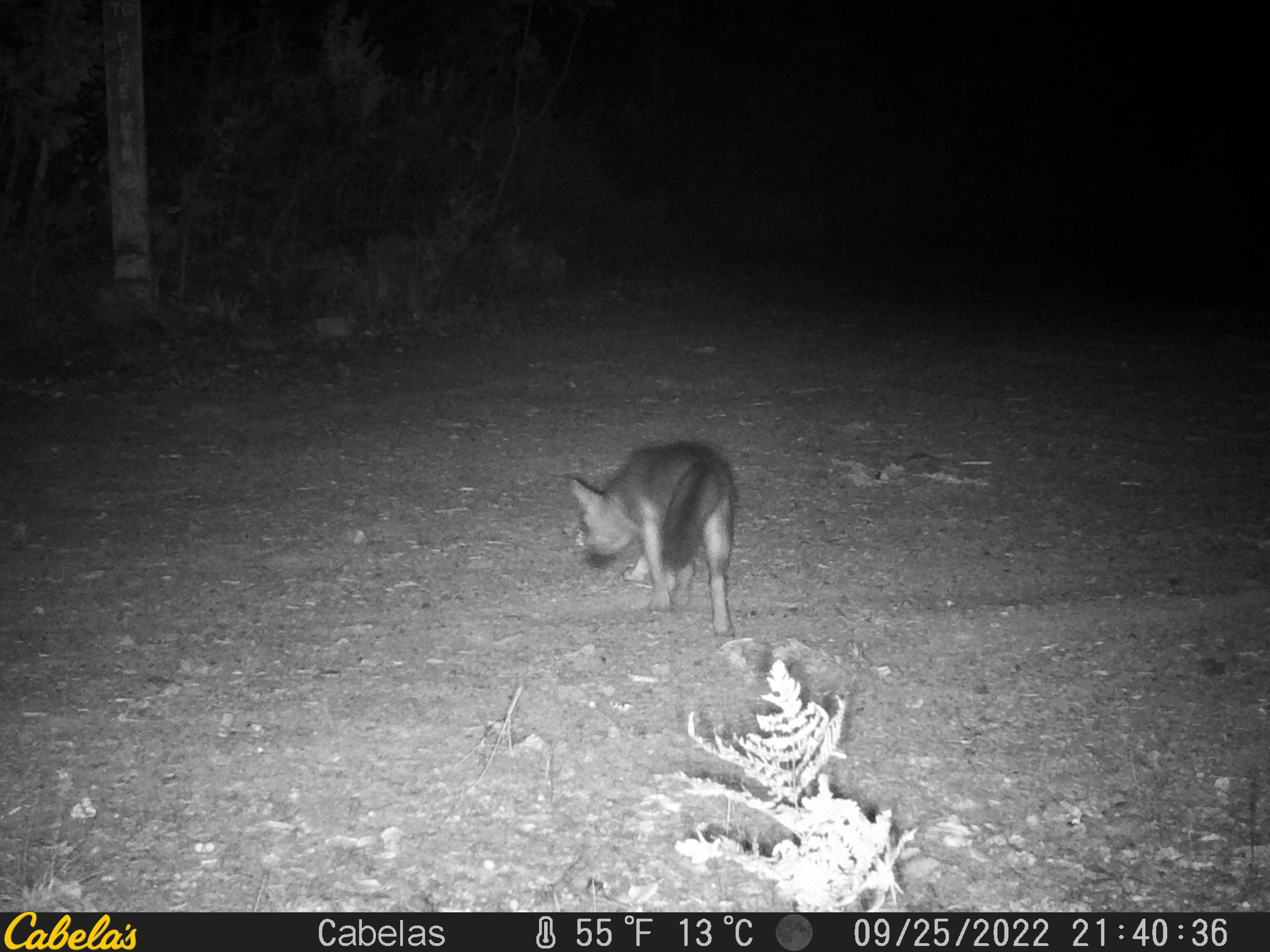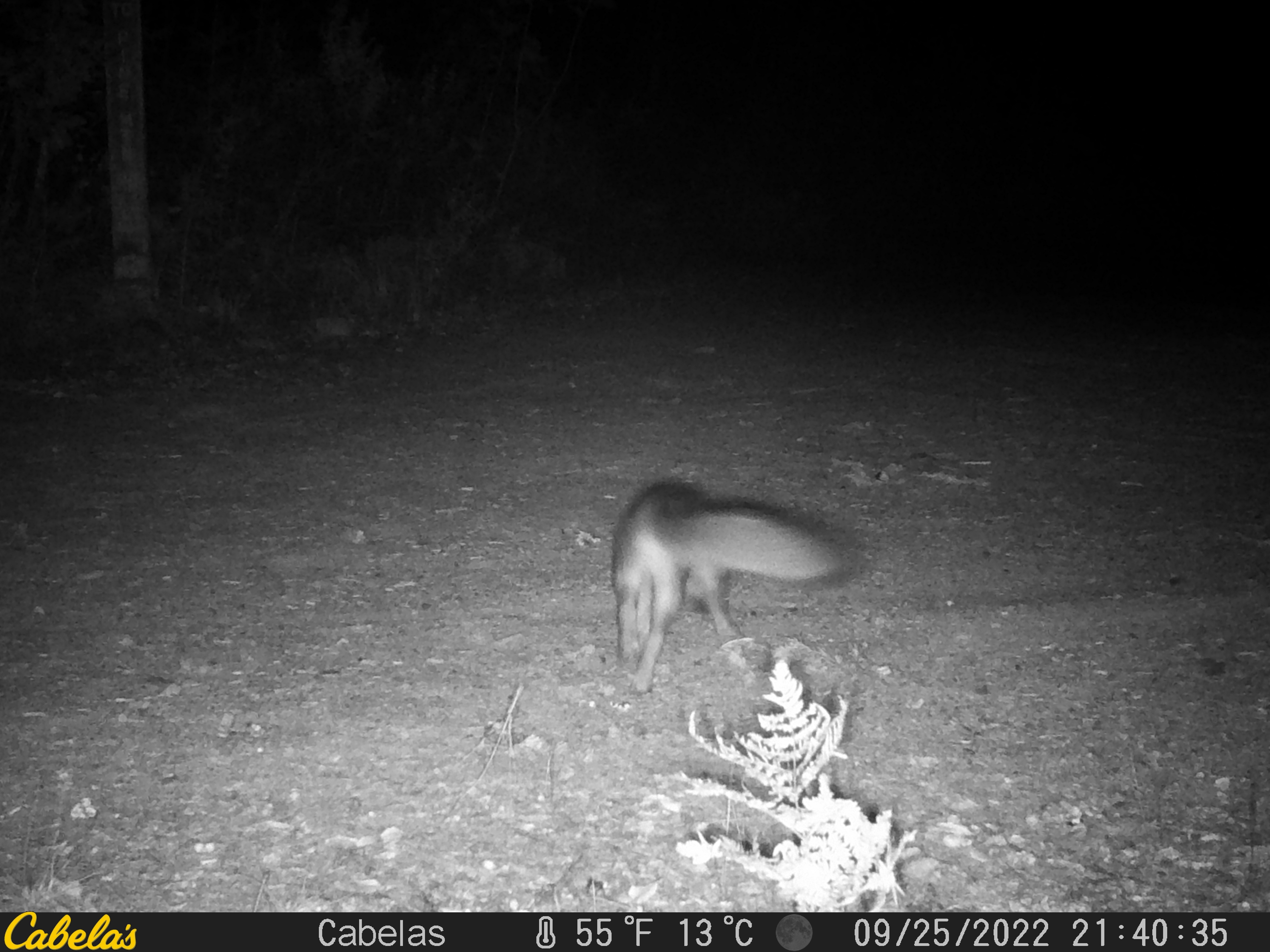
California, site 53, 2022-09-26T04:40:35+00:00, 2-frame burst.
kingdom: Animalia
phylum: Chordata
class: Mammalia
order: Carnivora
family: Canidae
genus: Urocyon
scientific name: Urocyon cinereoargenteus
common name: gray fox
Gray fox (Urocyon cinereoargenteus).